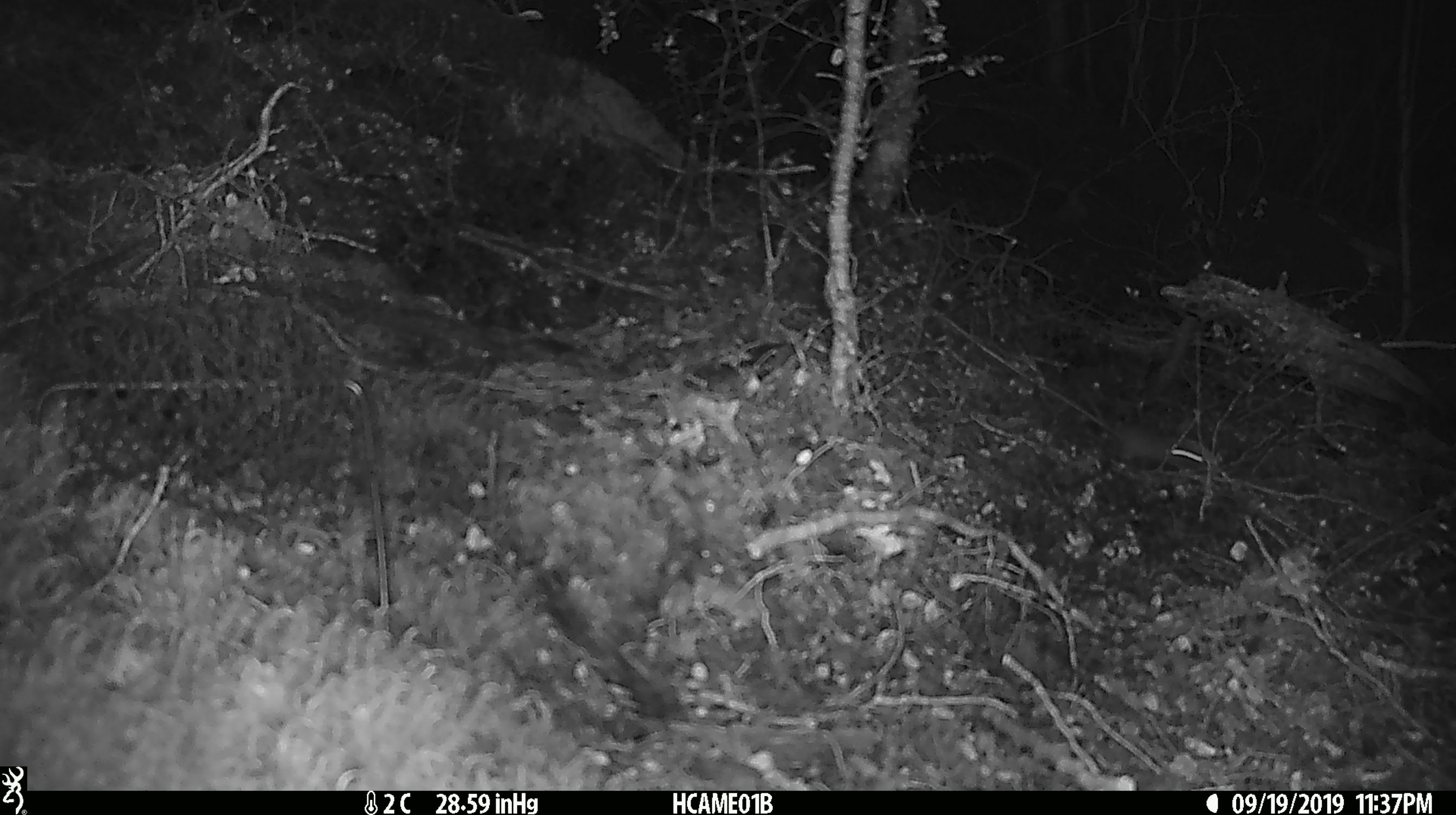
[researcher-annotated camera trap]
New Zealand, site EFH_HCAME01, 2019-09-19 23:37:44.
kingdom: Animalia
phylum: Chordata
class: Mammalia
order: Rodentia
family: Muridae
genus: Mus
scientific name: Mus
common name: mouse